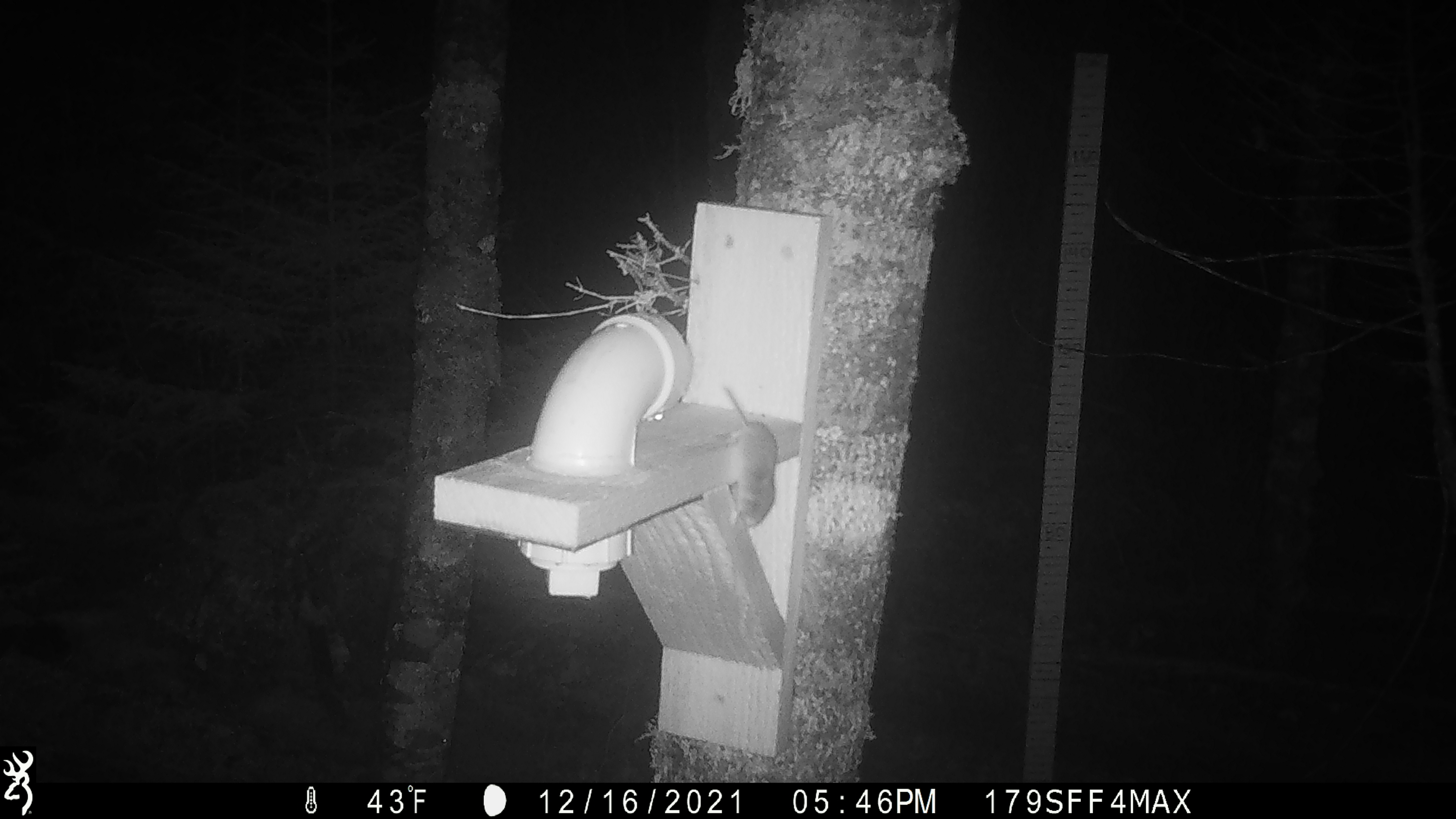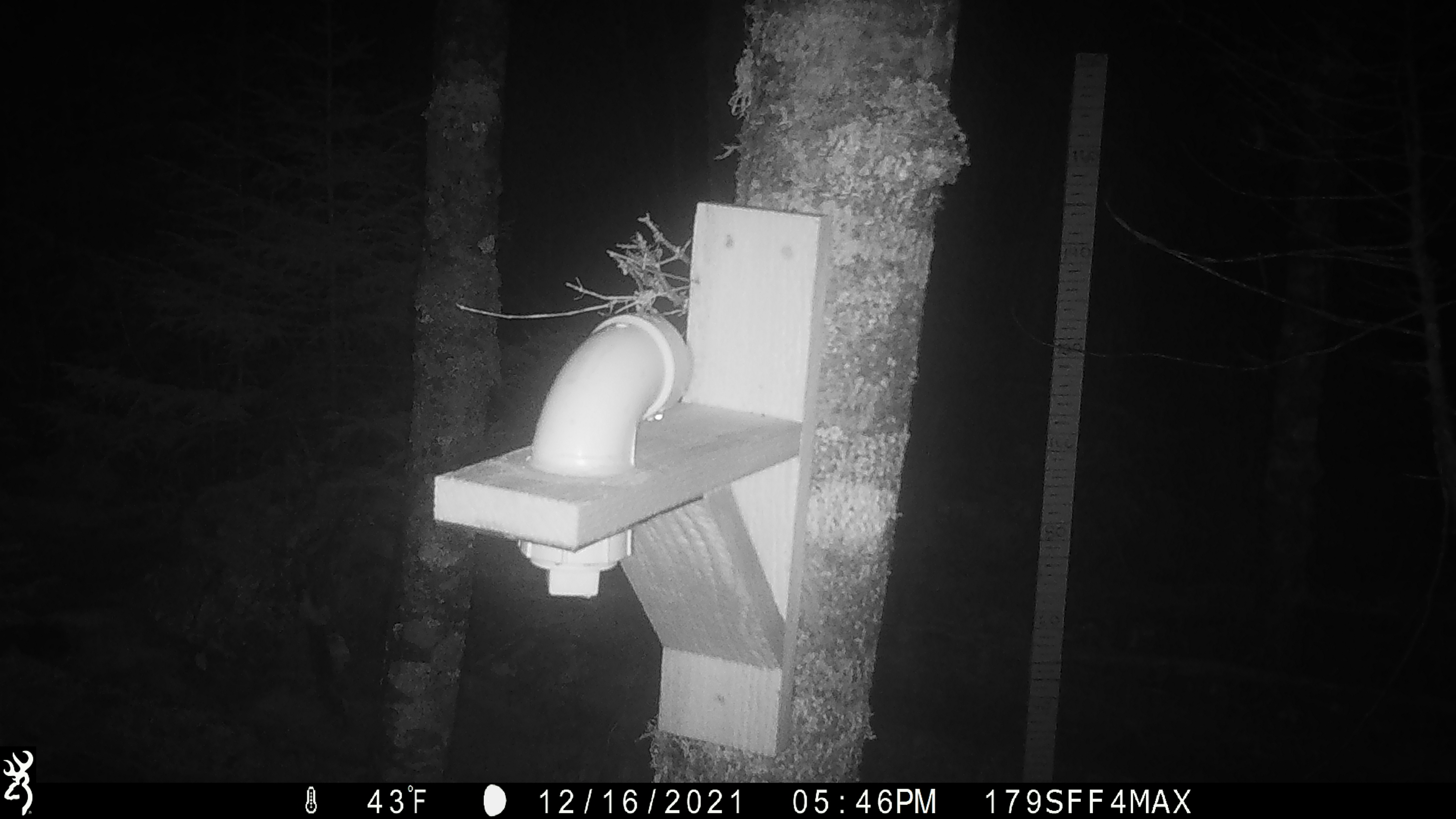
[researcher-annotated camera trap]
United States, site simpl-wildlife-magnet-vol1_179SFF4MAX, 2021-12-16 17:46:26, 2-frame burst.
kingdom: Animalia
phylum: Chordata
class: Mammalia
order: Rodentia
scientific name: Rodentia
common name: mouse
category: mouse sp.